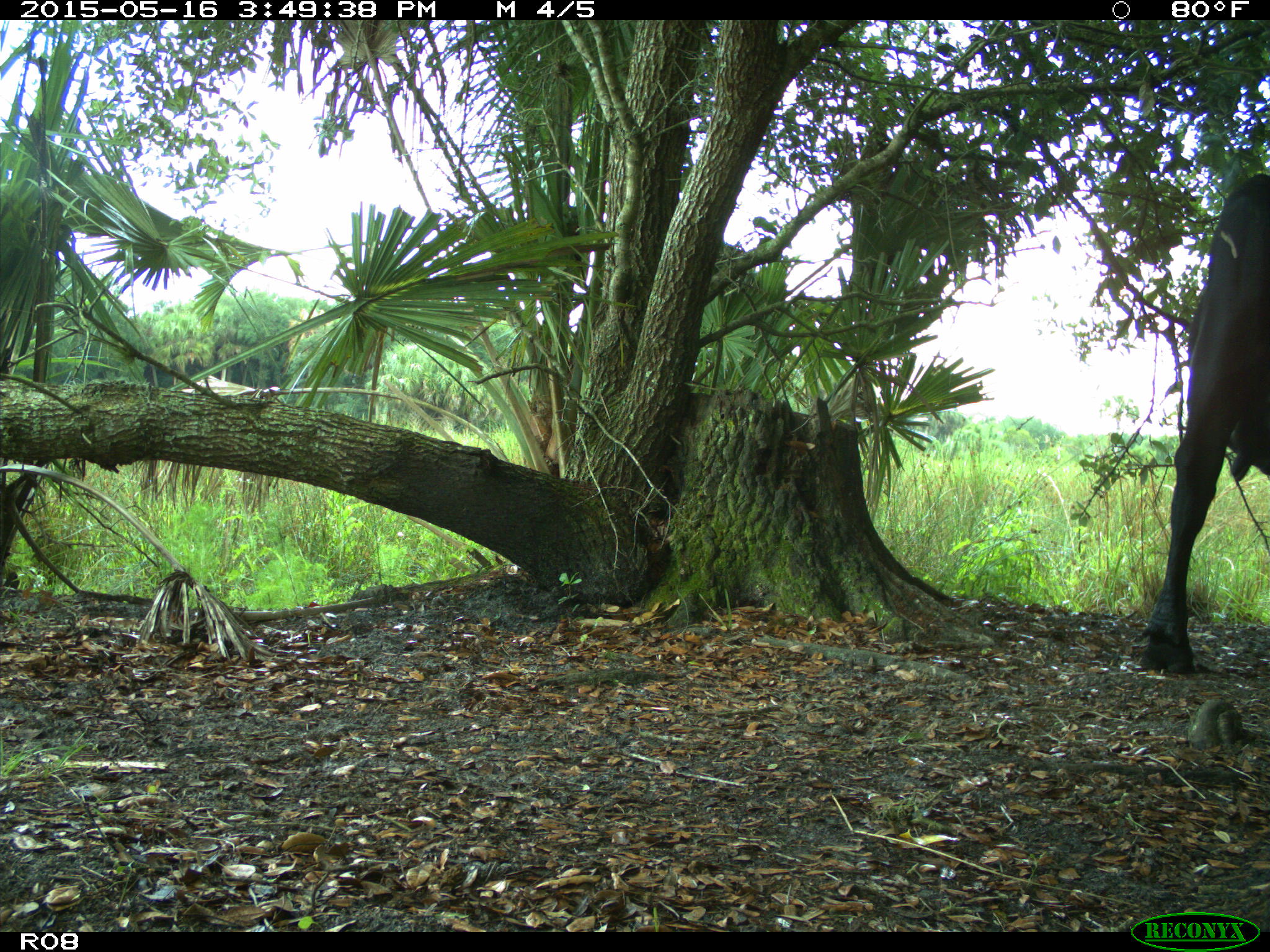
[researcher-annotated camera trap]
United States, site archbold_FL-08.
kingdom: Animalia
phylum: Chordata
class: Mammalia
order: Artiodactyla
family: Bovidae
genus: Bos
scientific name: Bos taurus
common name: domestic cow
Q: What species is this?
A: Bos taurus (domestic cow).